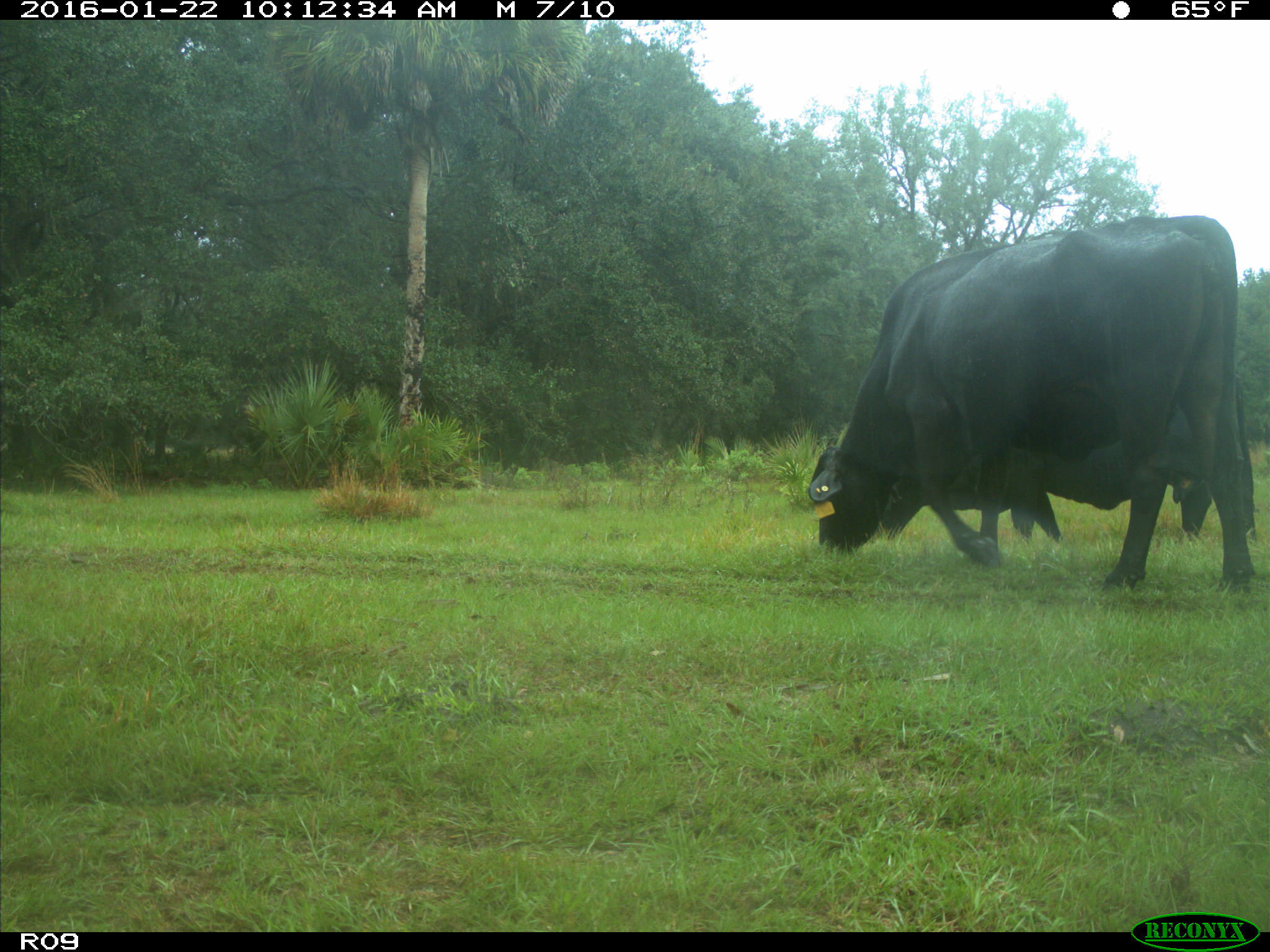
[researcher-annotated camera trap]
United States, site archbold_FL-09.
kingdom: Animalia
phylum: Chordata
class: Mammalia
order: Artiodactyla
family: Bovidae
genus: Bos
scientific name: Bos taurus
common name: domestic cow